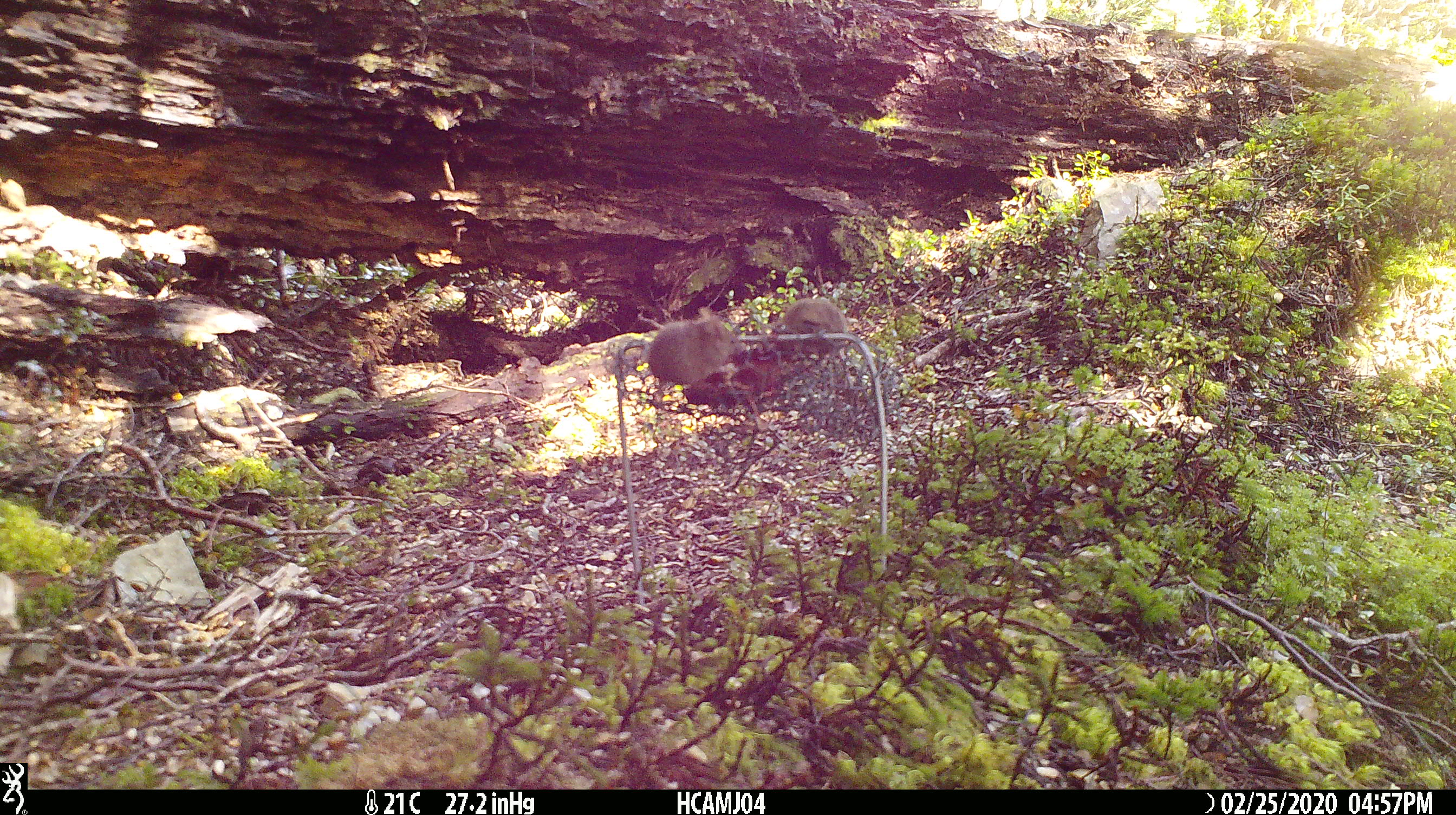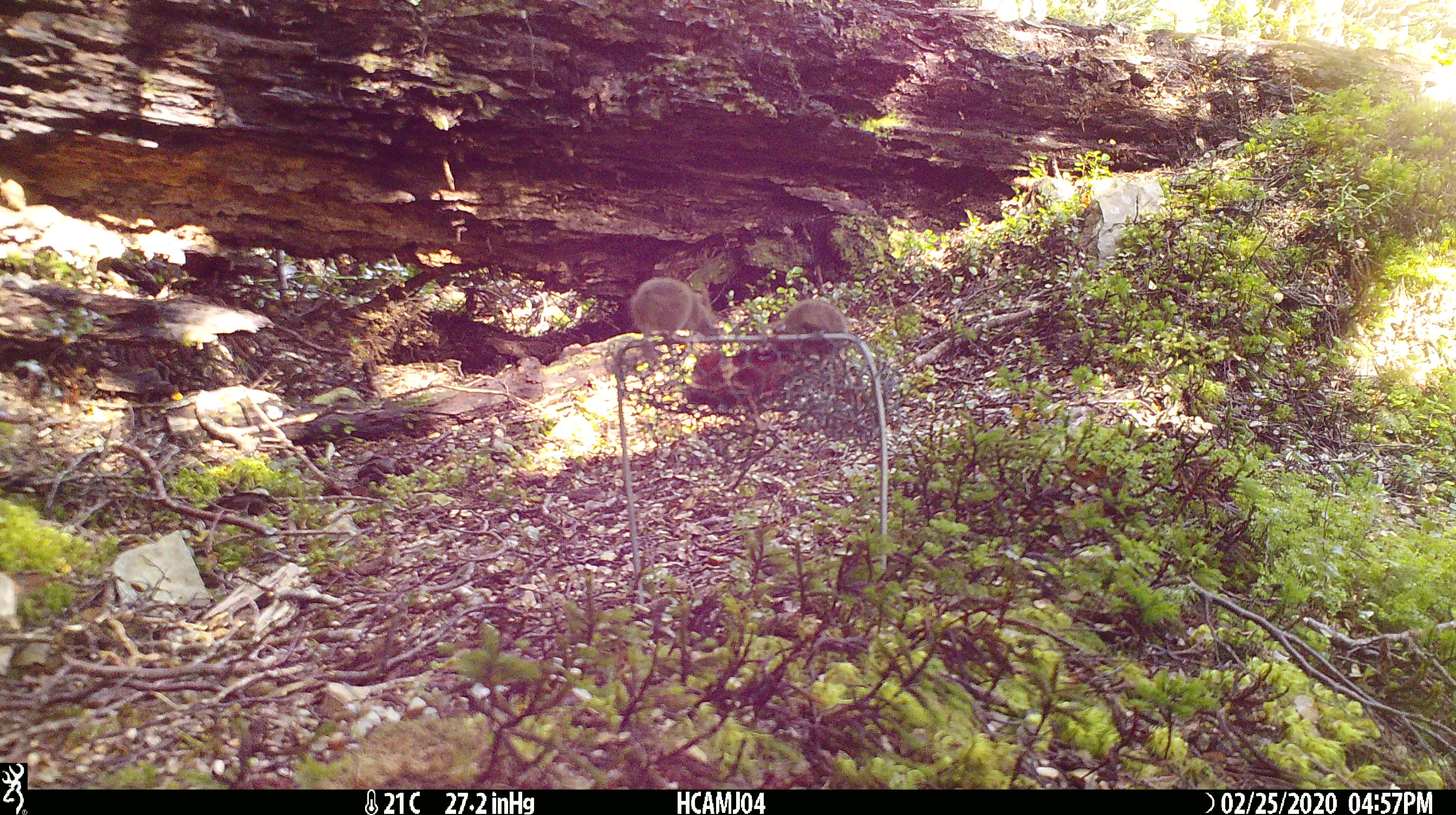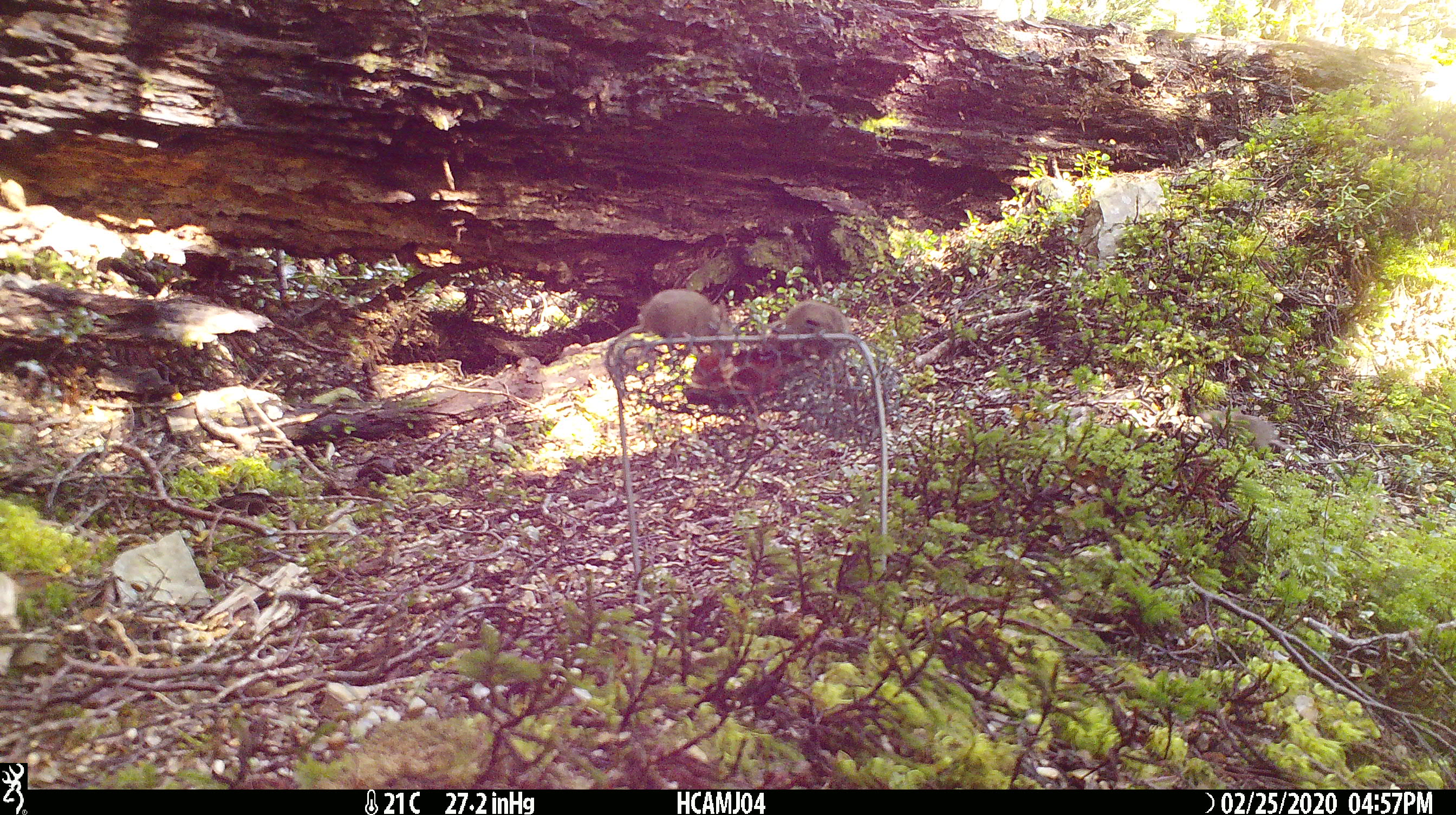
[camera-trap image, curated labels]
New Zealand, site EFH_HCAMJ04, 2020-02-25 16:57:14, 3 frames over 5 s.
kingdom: Animalia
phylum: Chordata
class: Mammalia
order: Rodentia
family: Muridae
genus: Mus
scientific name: Mus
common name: mouse